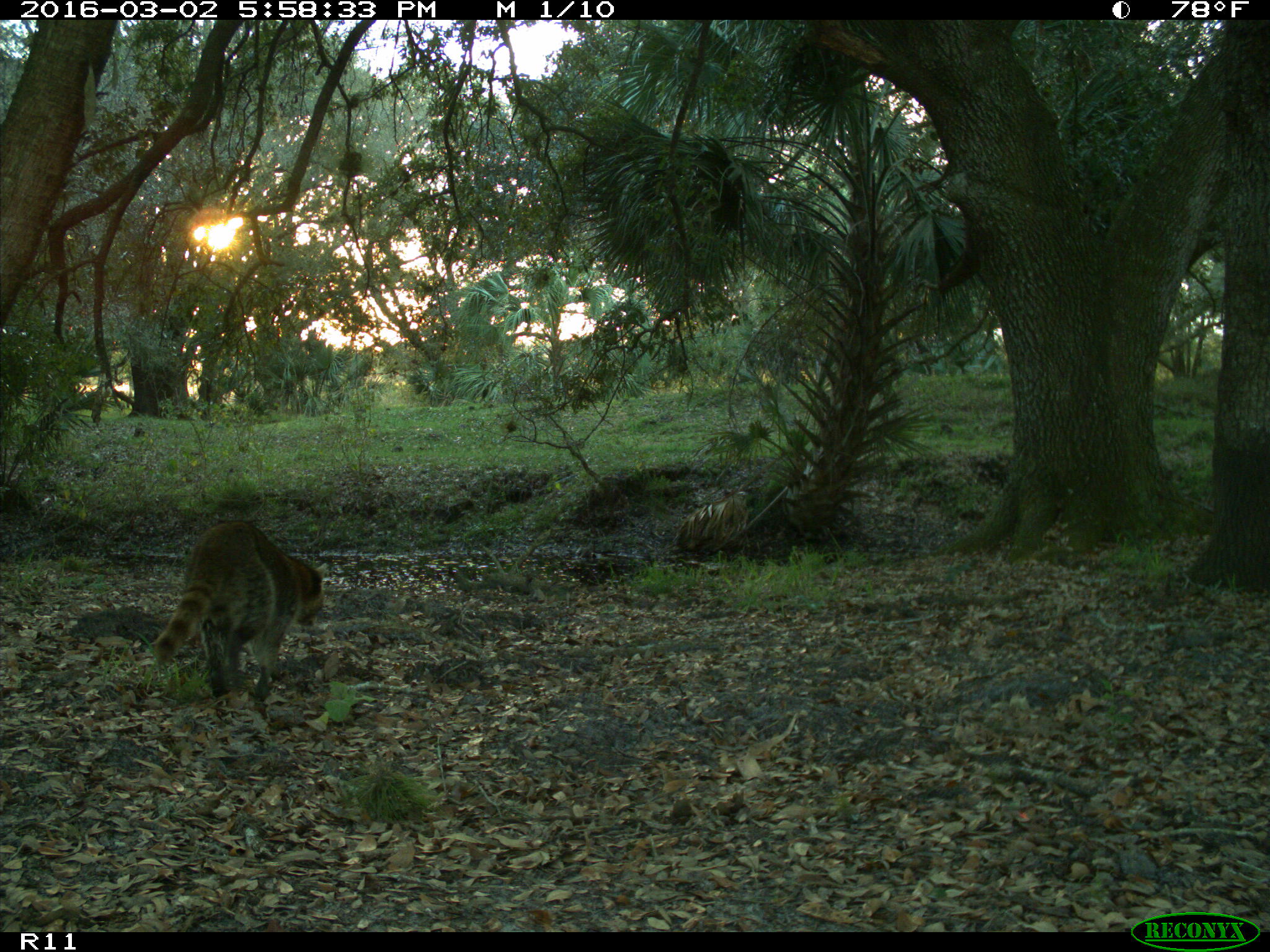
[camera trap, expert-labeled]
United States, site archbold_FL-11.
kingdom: Animalia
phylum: Chordata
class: Mammalia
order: Carnivora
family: Procyonidae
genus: Procyon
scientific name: Procyon lotor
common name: common raccoon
Procyon lotor (common raccoon).